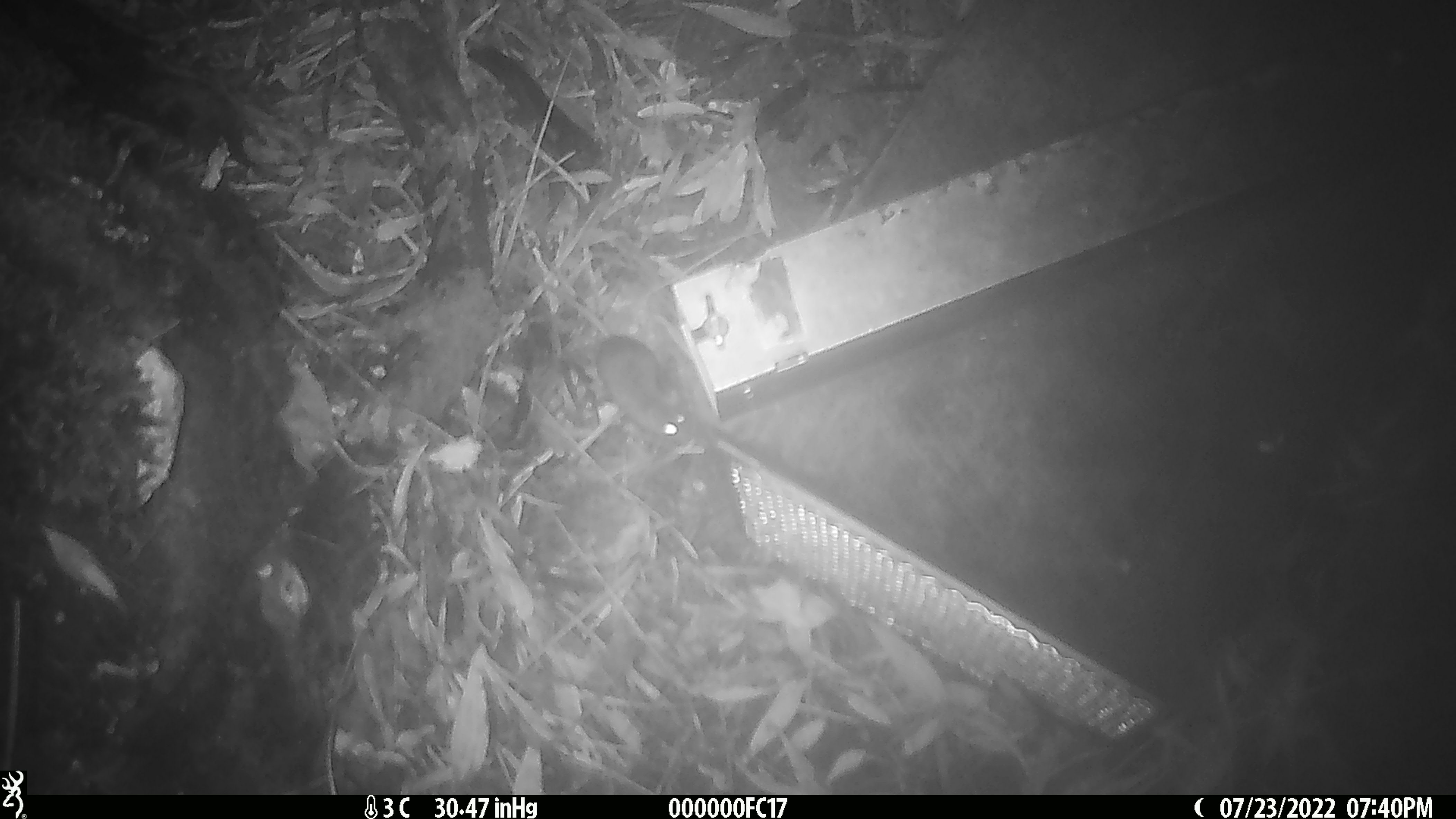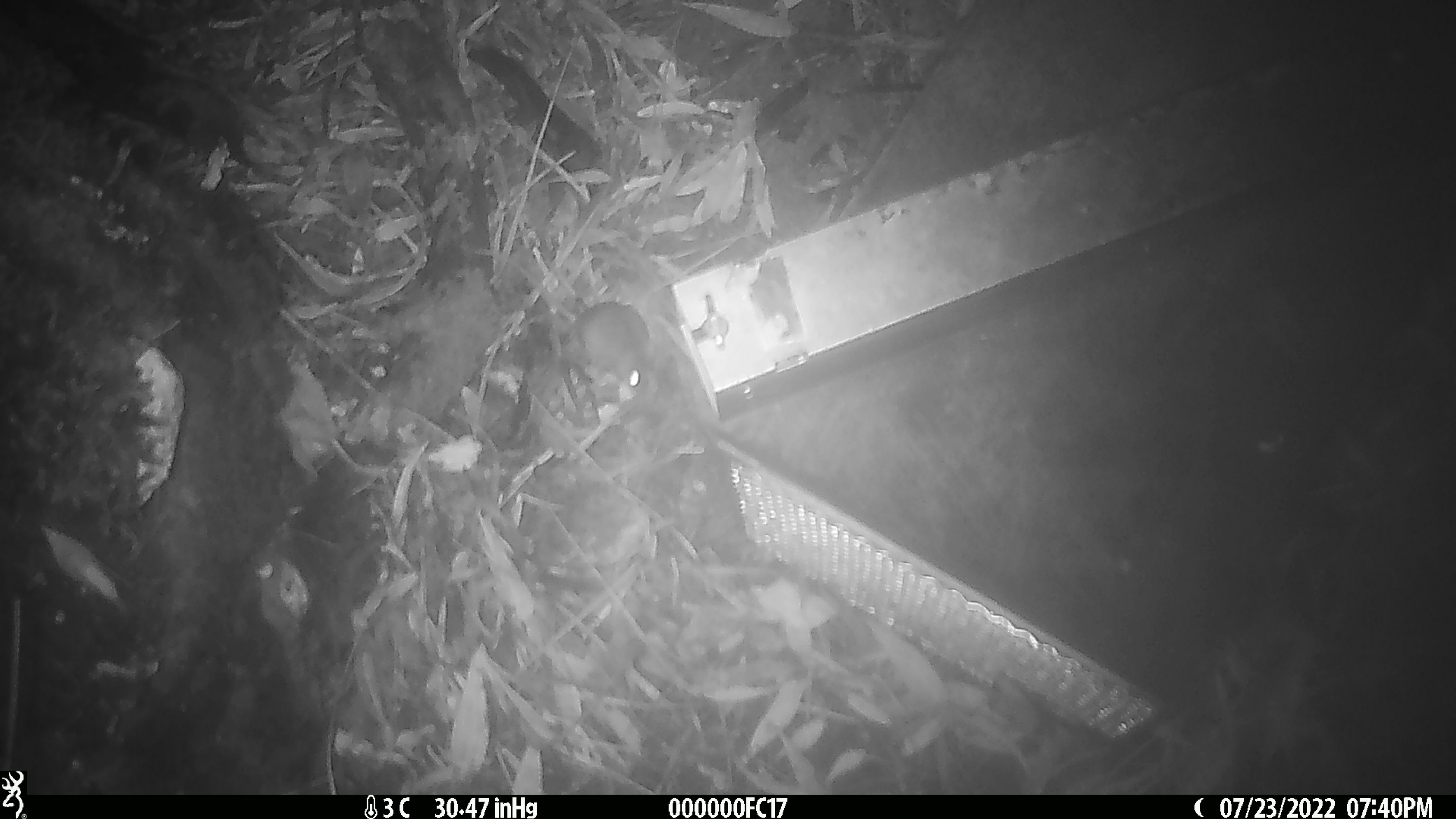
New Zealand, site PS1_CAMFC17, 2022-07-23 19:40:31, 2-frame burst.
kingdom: Animalia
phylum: Chordata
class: Mammalia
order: Rodentia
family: Muridae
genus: Mus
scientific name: Mus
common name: mouse